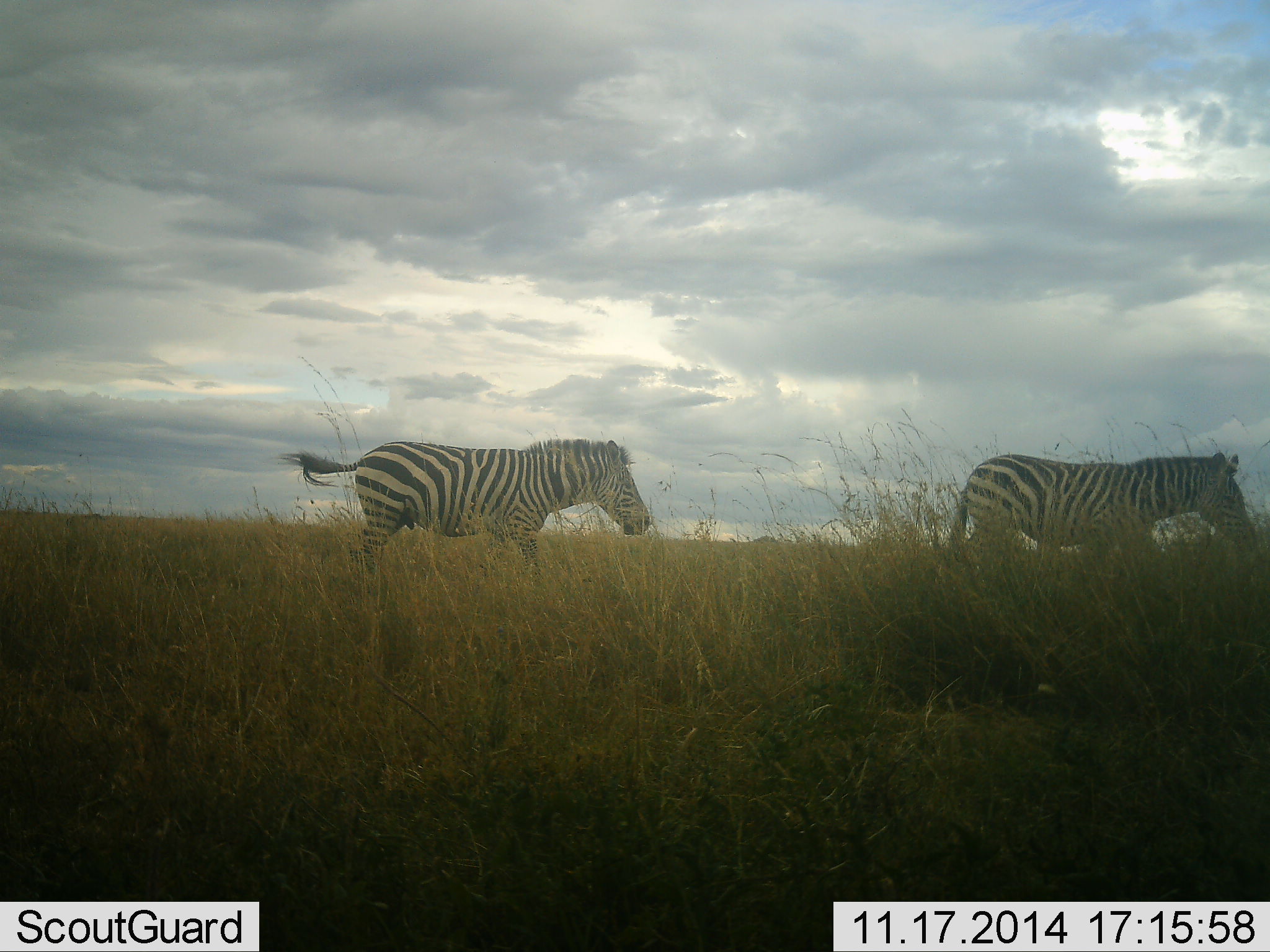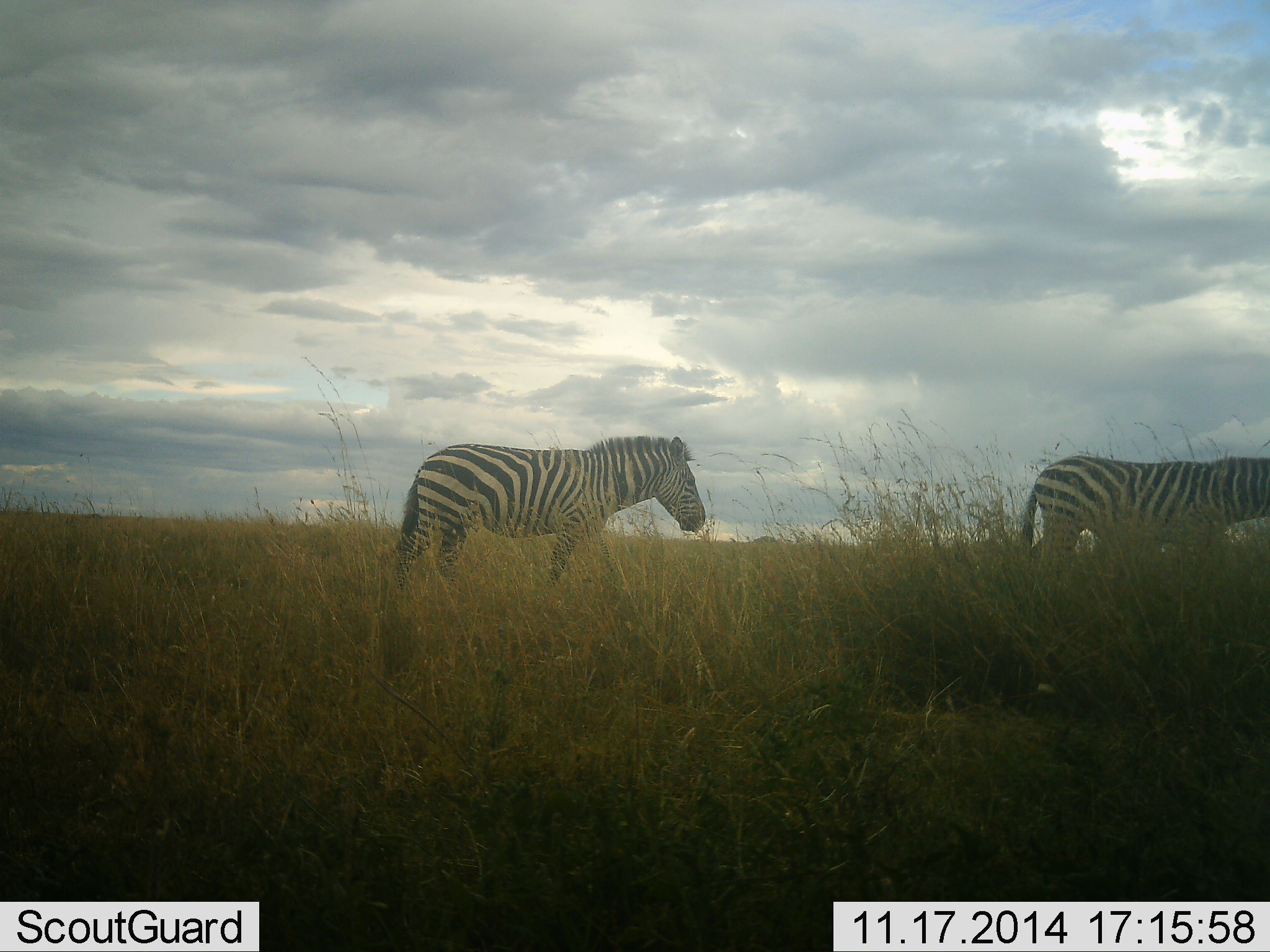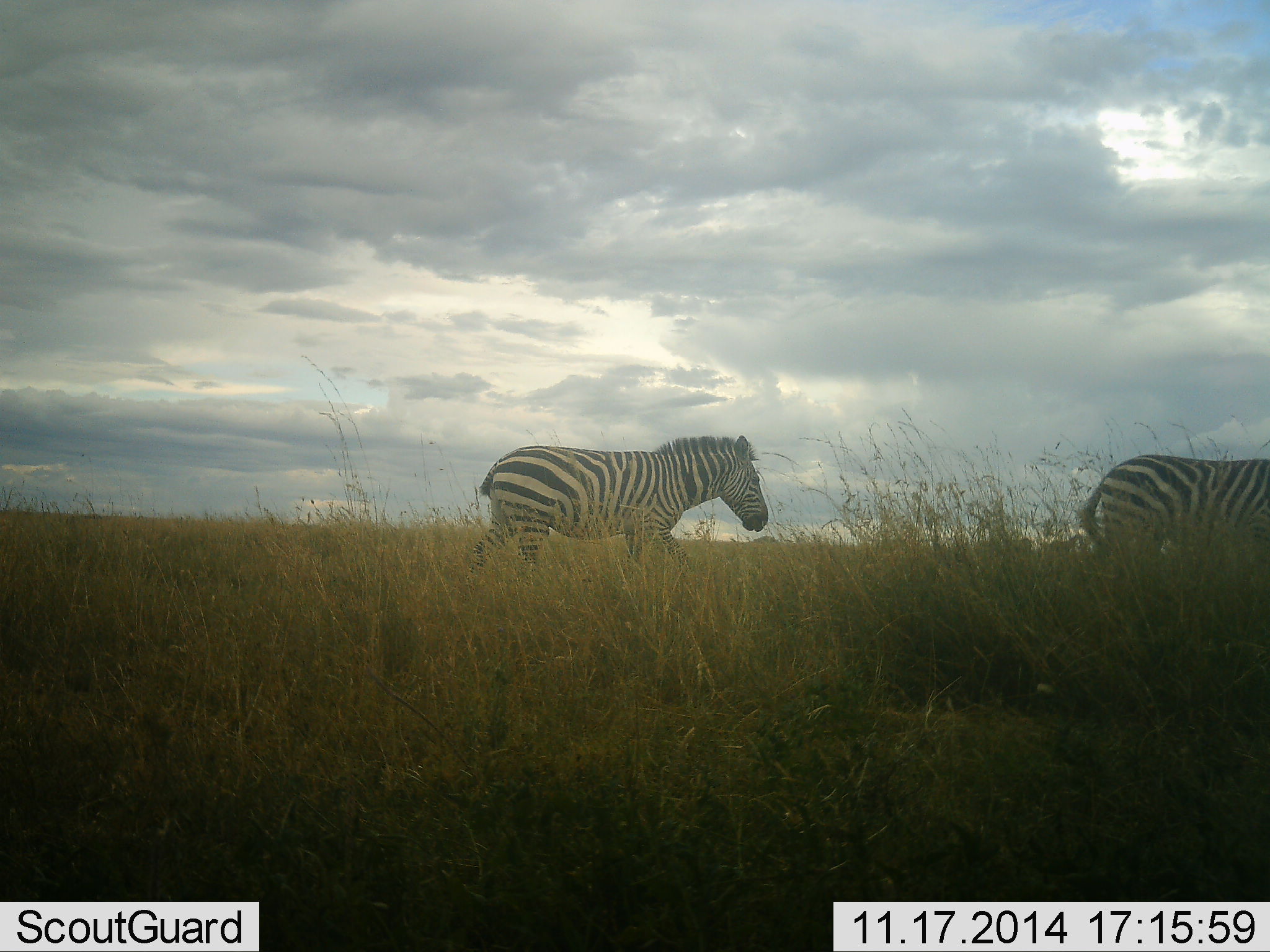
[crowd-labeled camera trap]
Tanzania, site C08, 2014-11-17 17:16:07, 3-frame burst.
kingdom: Animalia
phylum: Chordata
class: Mammalia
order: Perissodactyla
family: Equidae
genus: Equus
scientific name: Equus quagga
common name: plains zebra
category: zebra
Zebra (plains zebra) (Equus quagga), count 2. Behavior (volunteer vote fractions): standing 0%, resting 0%, moving 100%, interacting 0%. Young present (vote fraction): 0%. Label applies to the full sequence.